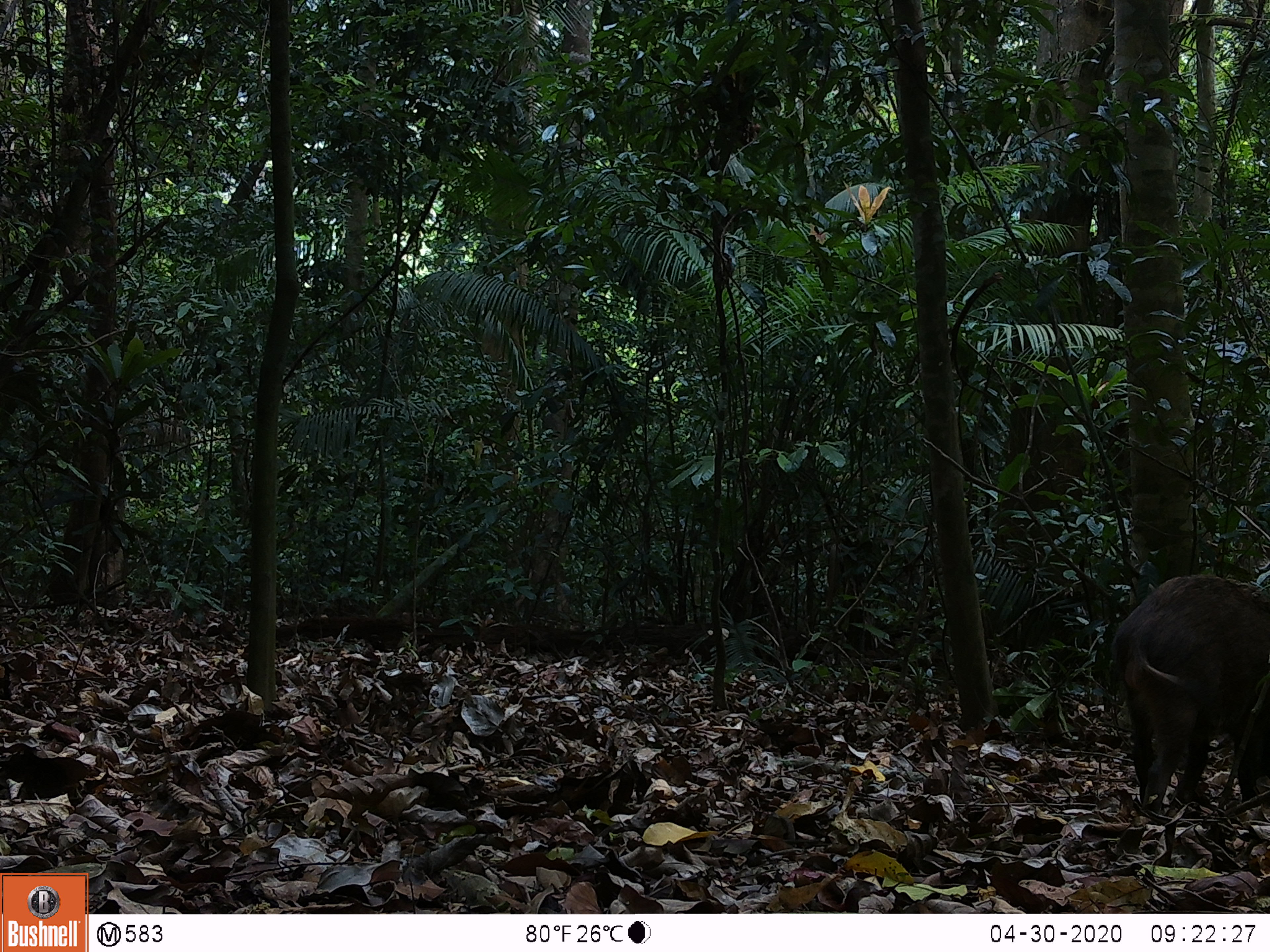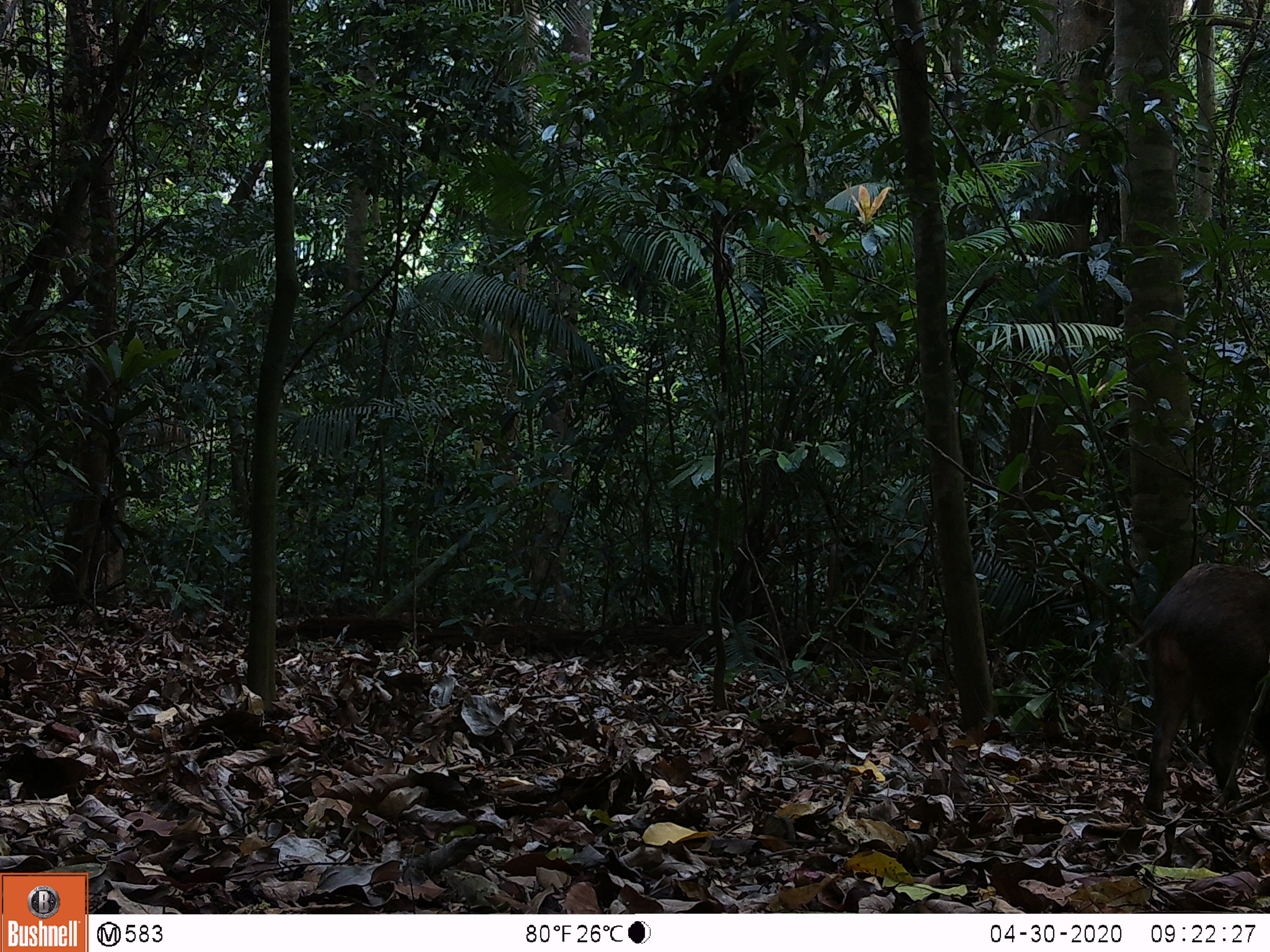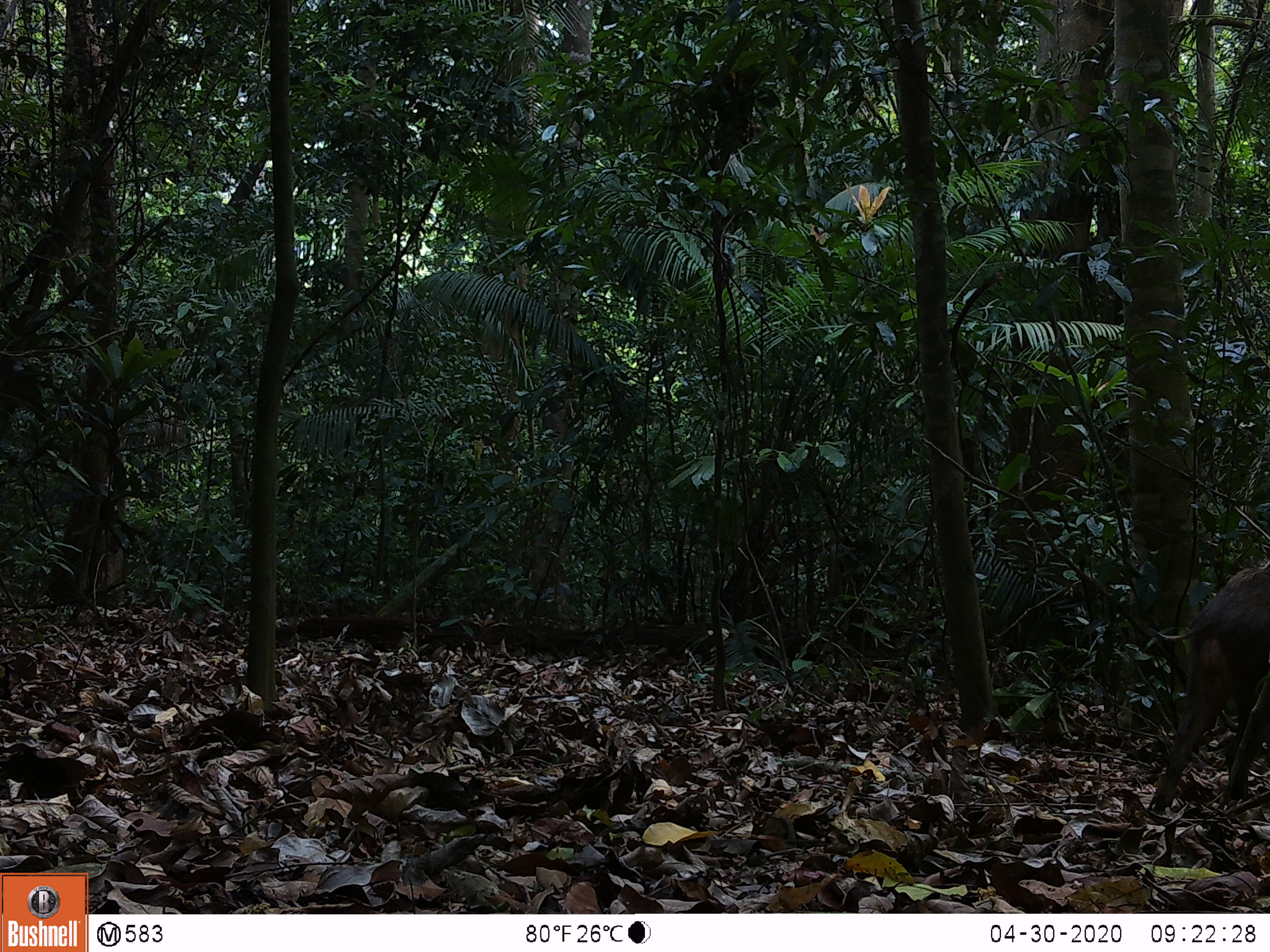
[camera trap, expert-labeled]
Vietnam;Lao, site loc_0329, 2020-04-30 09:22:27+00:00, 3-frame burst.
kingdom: Animalia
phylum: Chordata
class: Mammalia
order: Artiodactyla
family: Suidae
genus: Sus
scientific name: Sus scrofa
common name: eurasian wild pig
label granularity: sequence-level